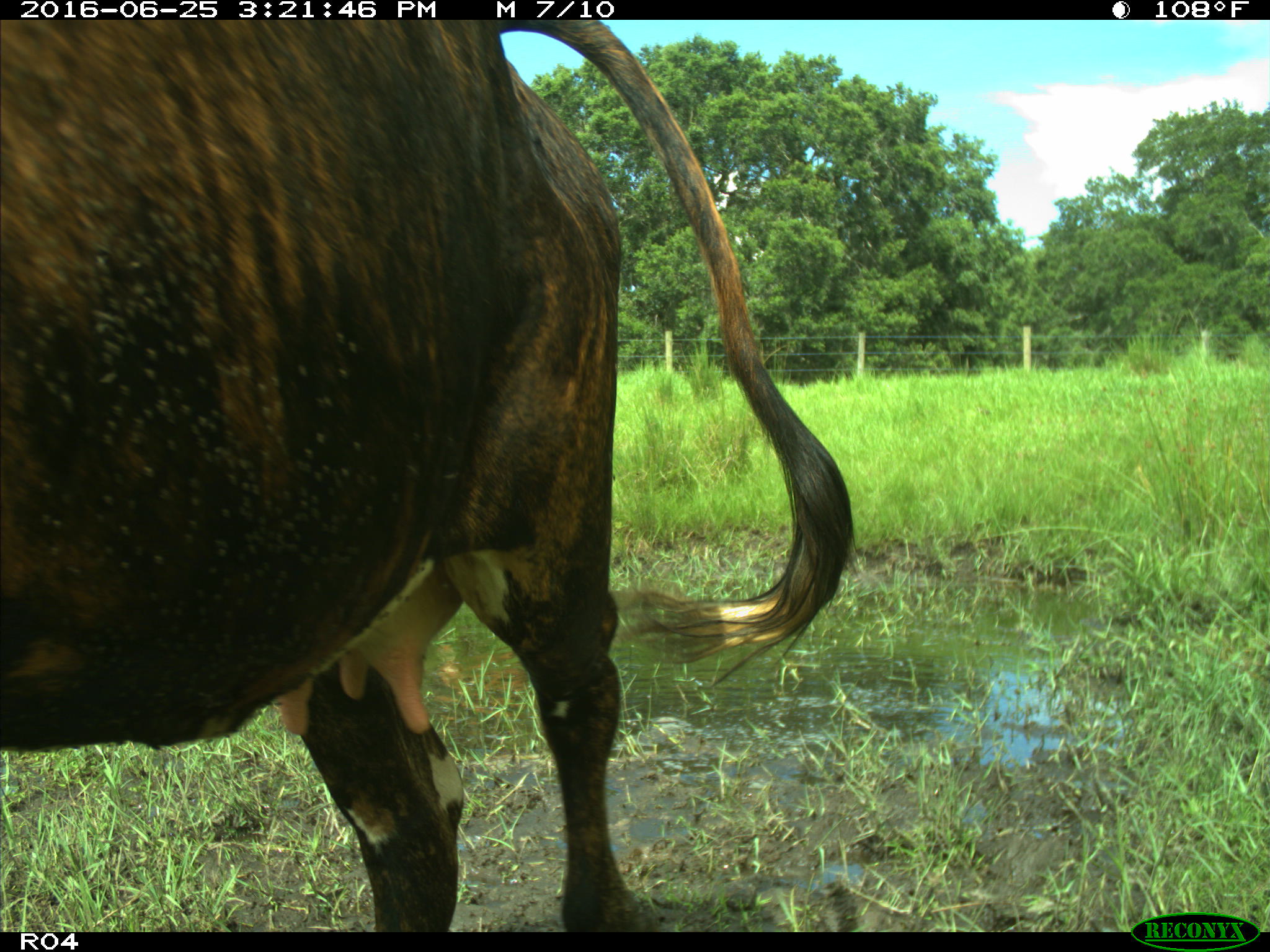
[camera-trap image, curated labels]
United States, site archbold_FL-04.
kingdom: Animalia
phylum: Chordata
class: Mammalia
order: Artiodactyla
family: Bovidae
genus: Bos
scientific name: Bos taurus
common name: domestic cow